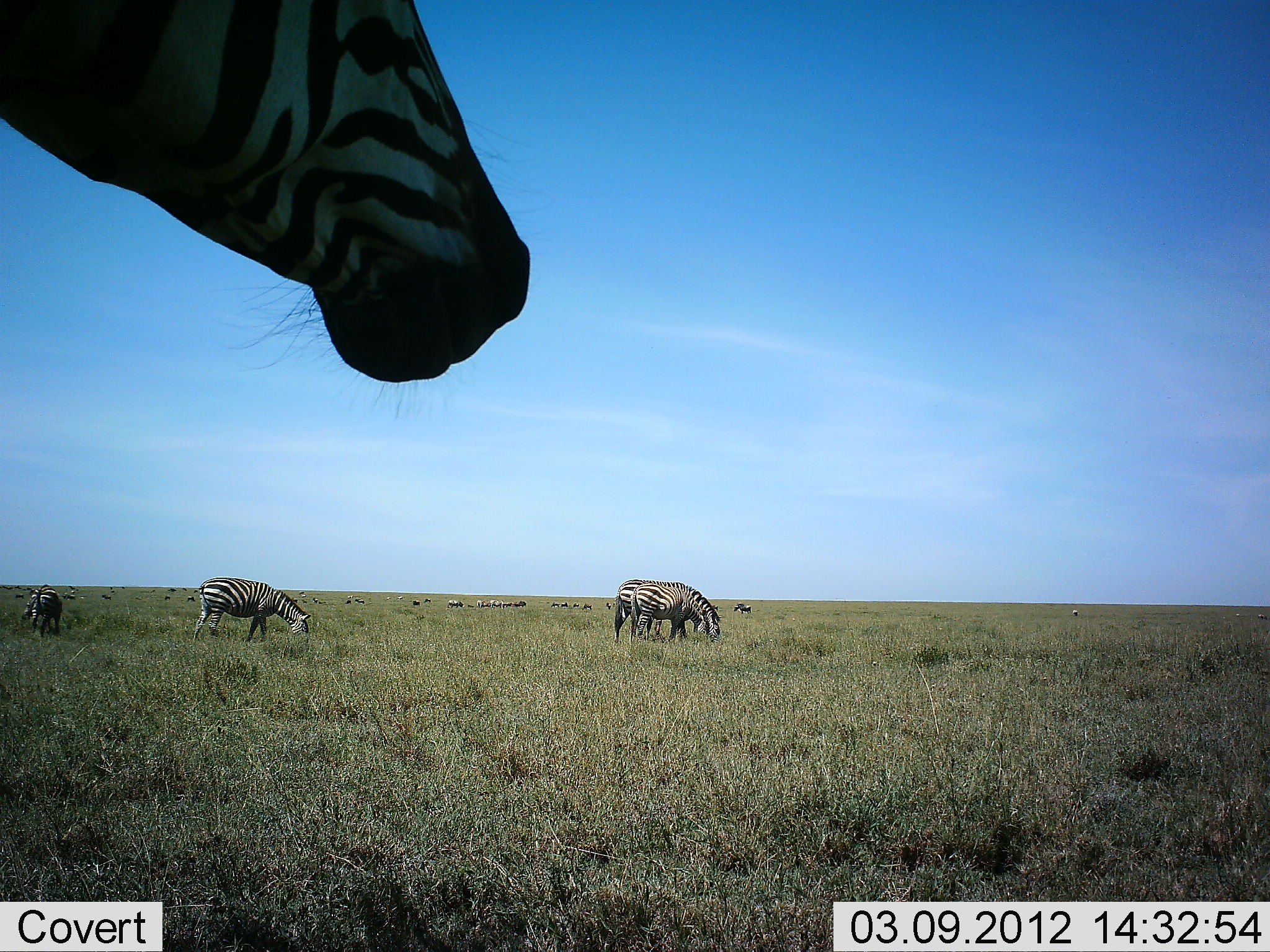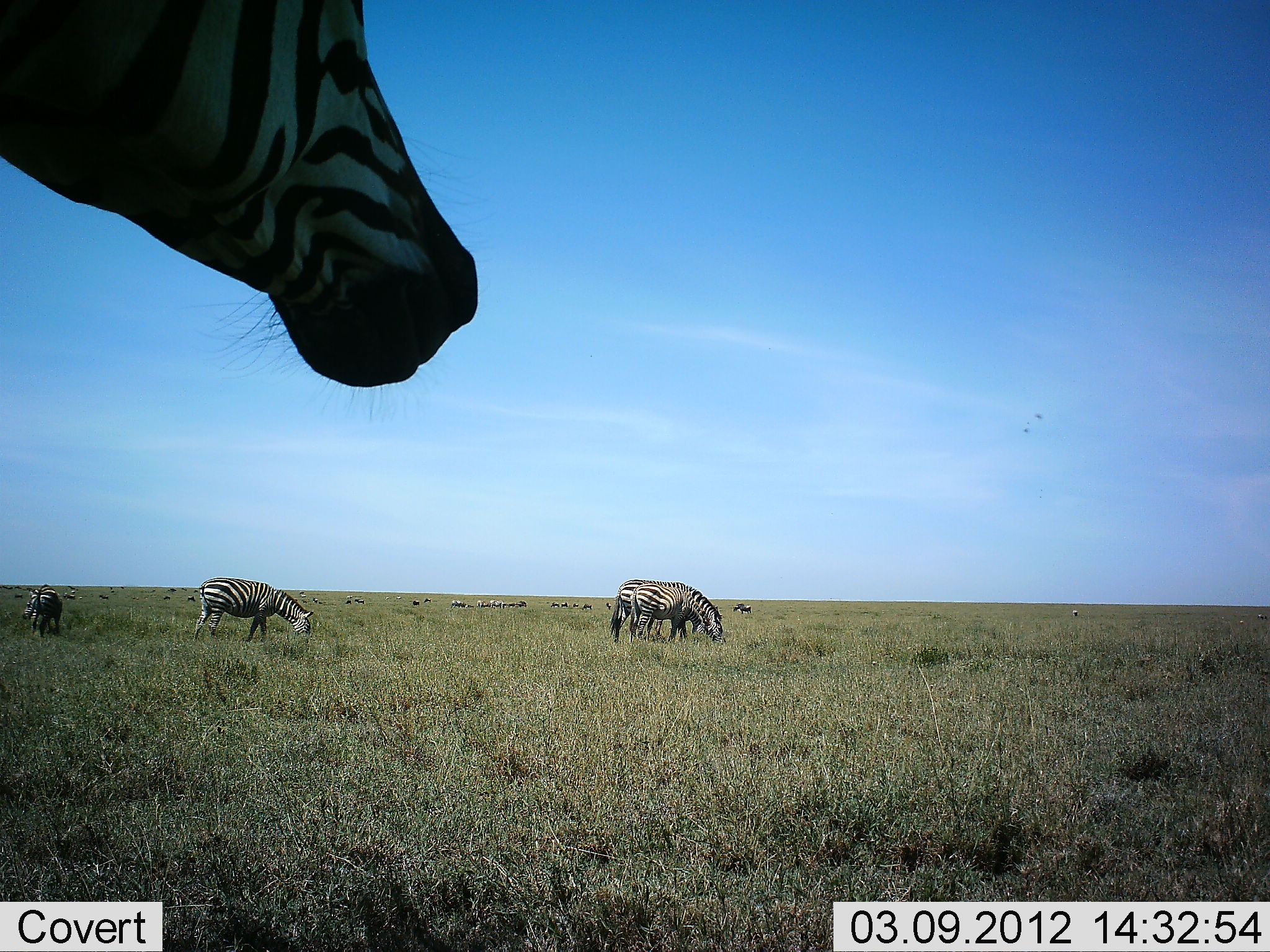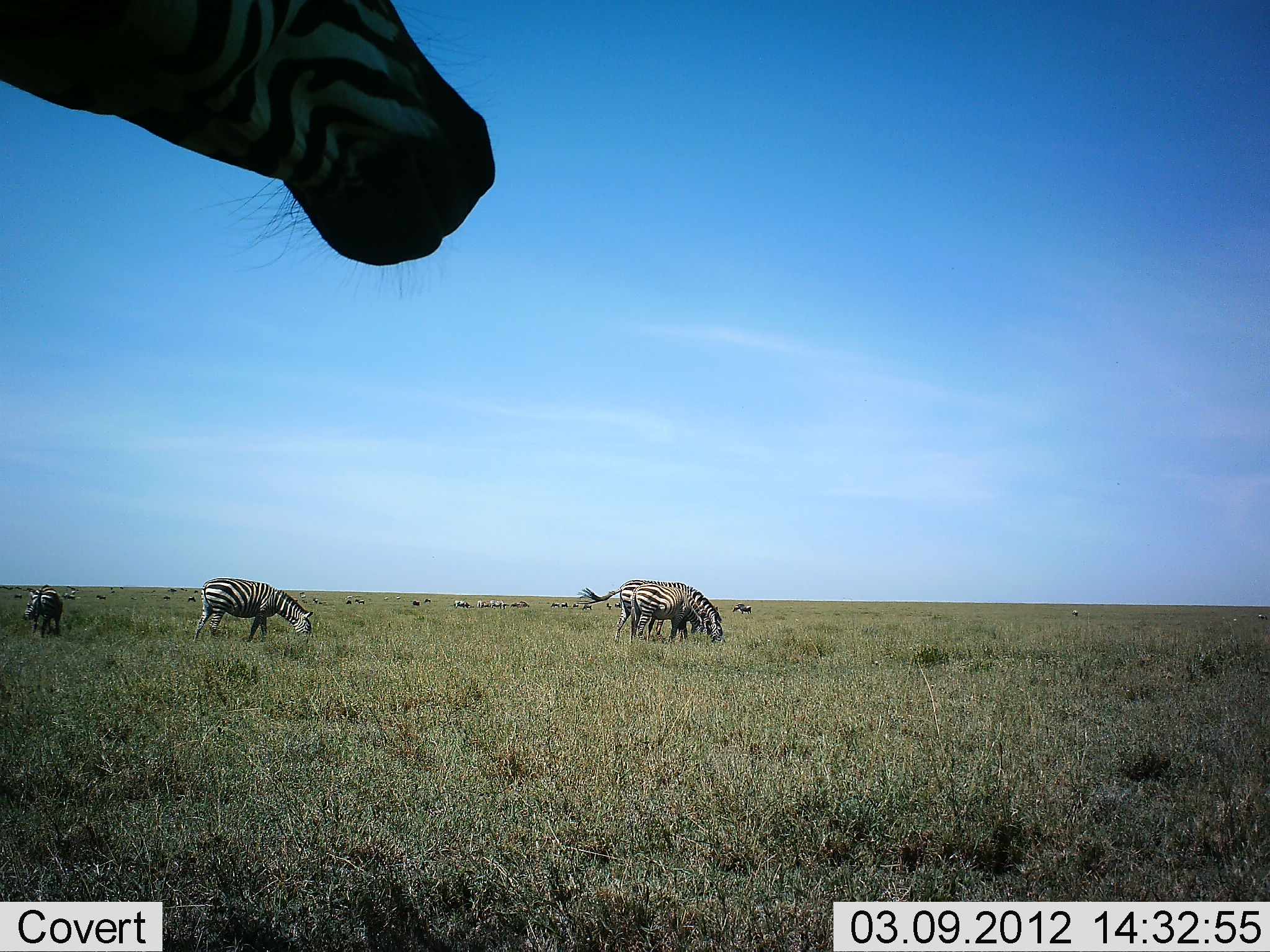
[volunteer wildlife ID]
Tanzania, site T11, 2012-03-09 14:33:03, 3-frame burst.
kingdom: Animalia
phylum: Chordata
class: Mammalia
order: Perissodactyla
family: Equidae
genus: Equus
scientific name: Equus quagga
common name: plains zebra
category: zebra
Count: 5.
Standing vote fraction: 64%.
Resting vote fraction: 0%.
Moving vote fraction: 27%.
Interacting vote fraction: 0%.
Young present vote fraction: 0%.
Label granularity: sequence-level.